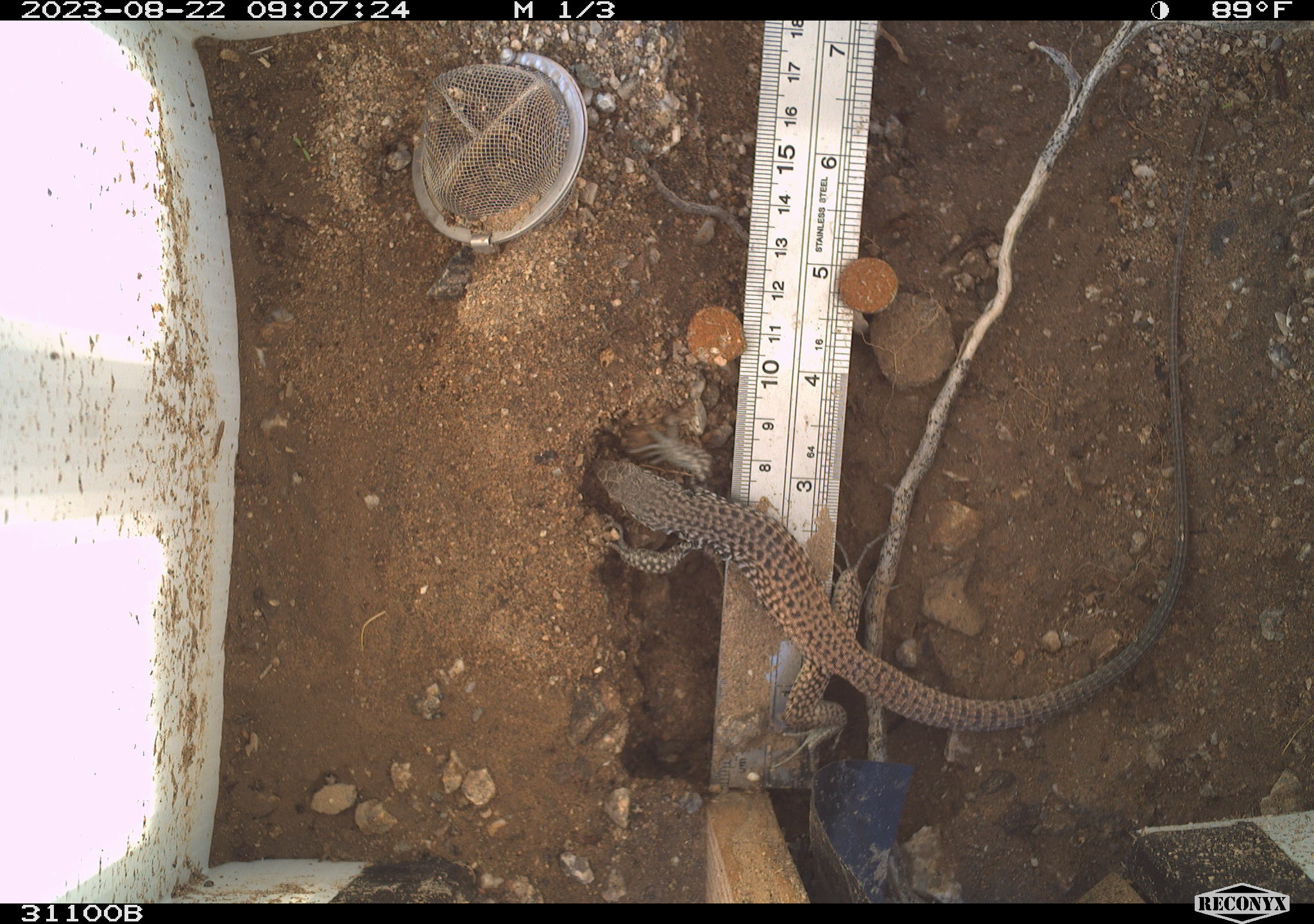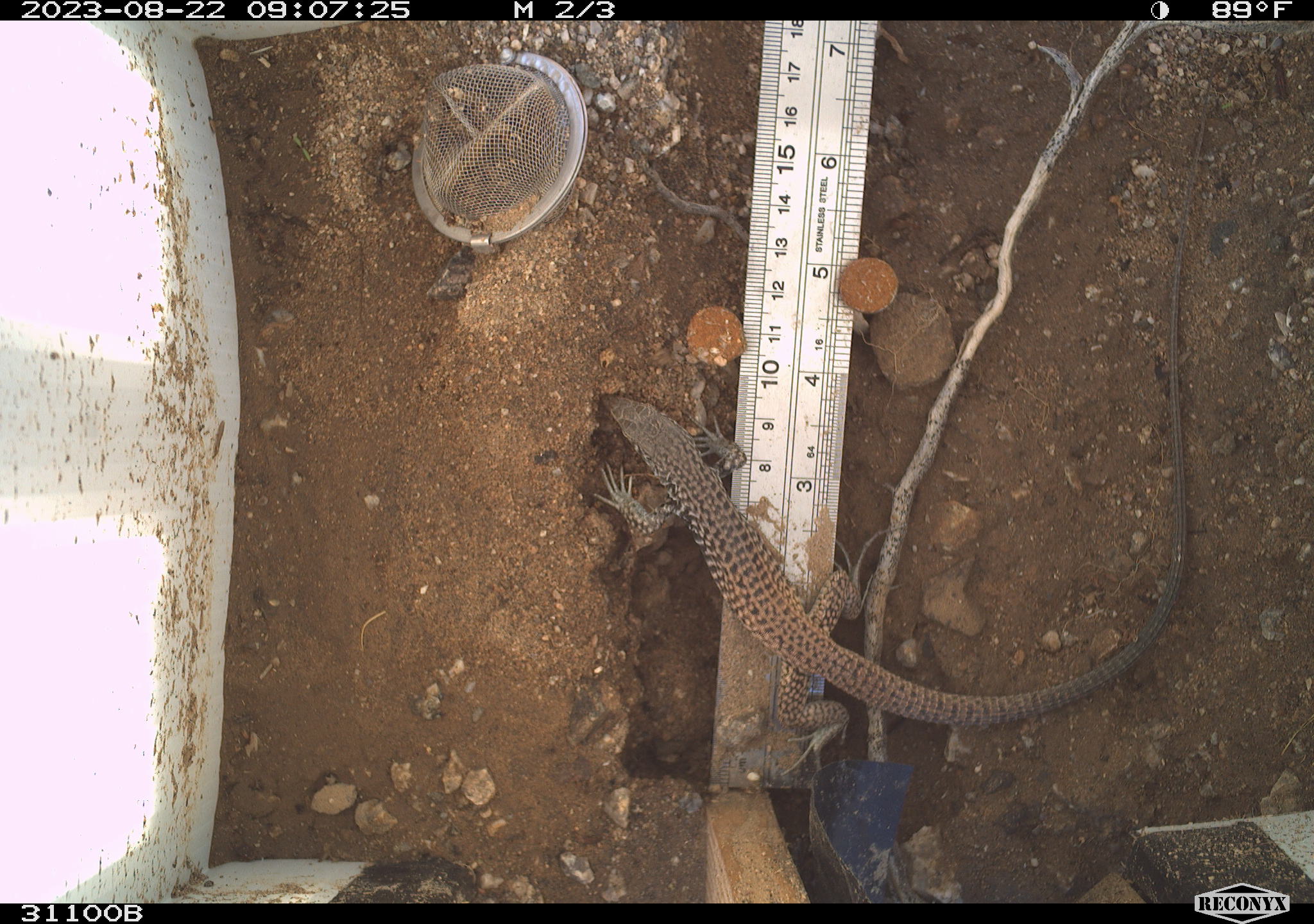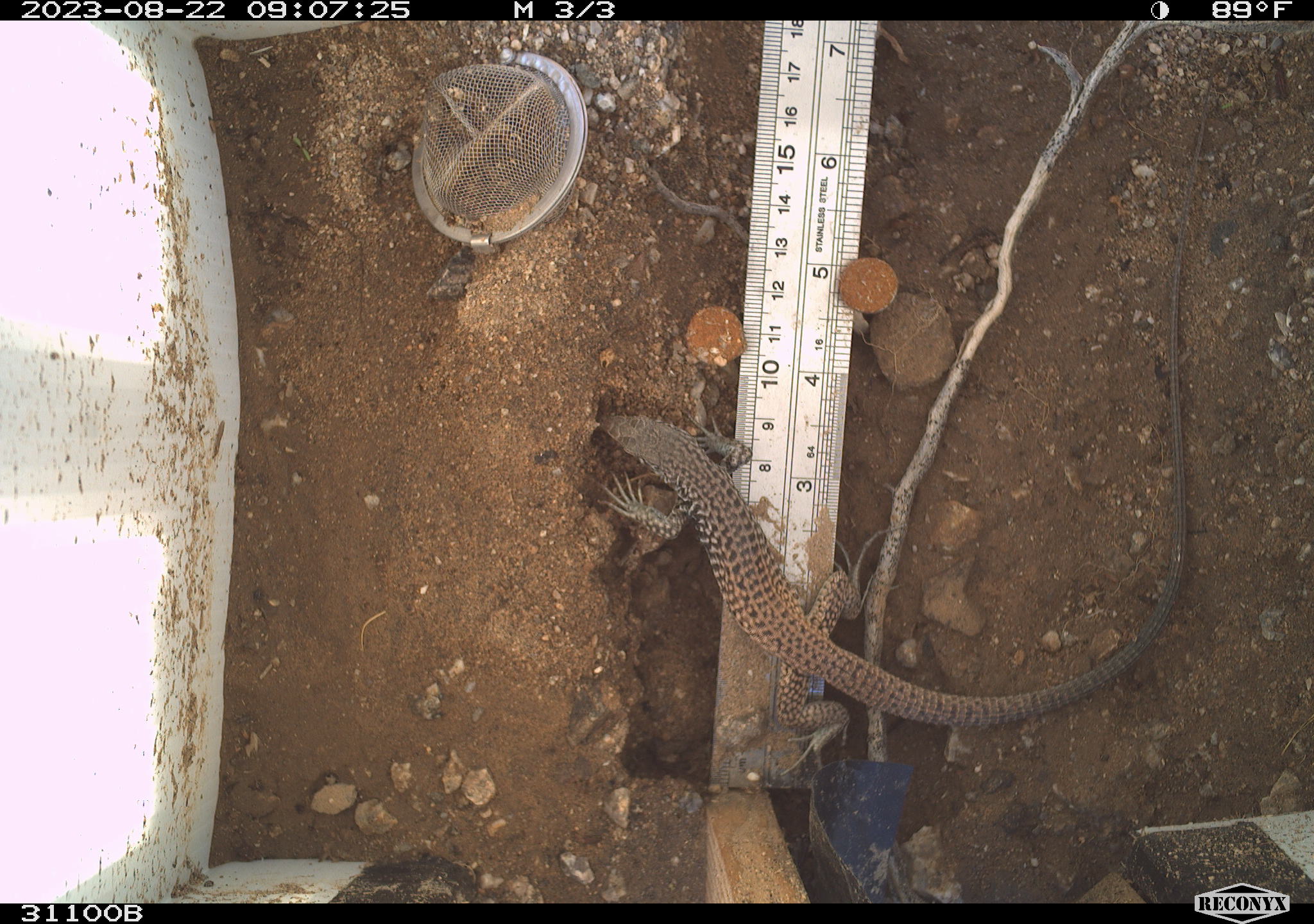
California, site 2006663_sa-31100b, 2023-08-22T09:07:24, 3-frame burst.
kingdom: Animalia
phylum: Chordata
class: Reptilia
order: Squamata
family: Teiidae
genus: Aspidoscelis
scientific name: Aspidoscelis tigris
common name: western whiptail